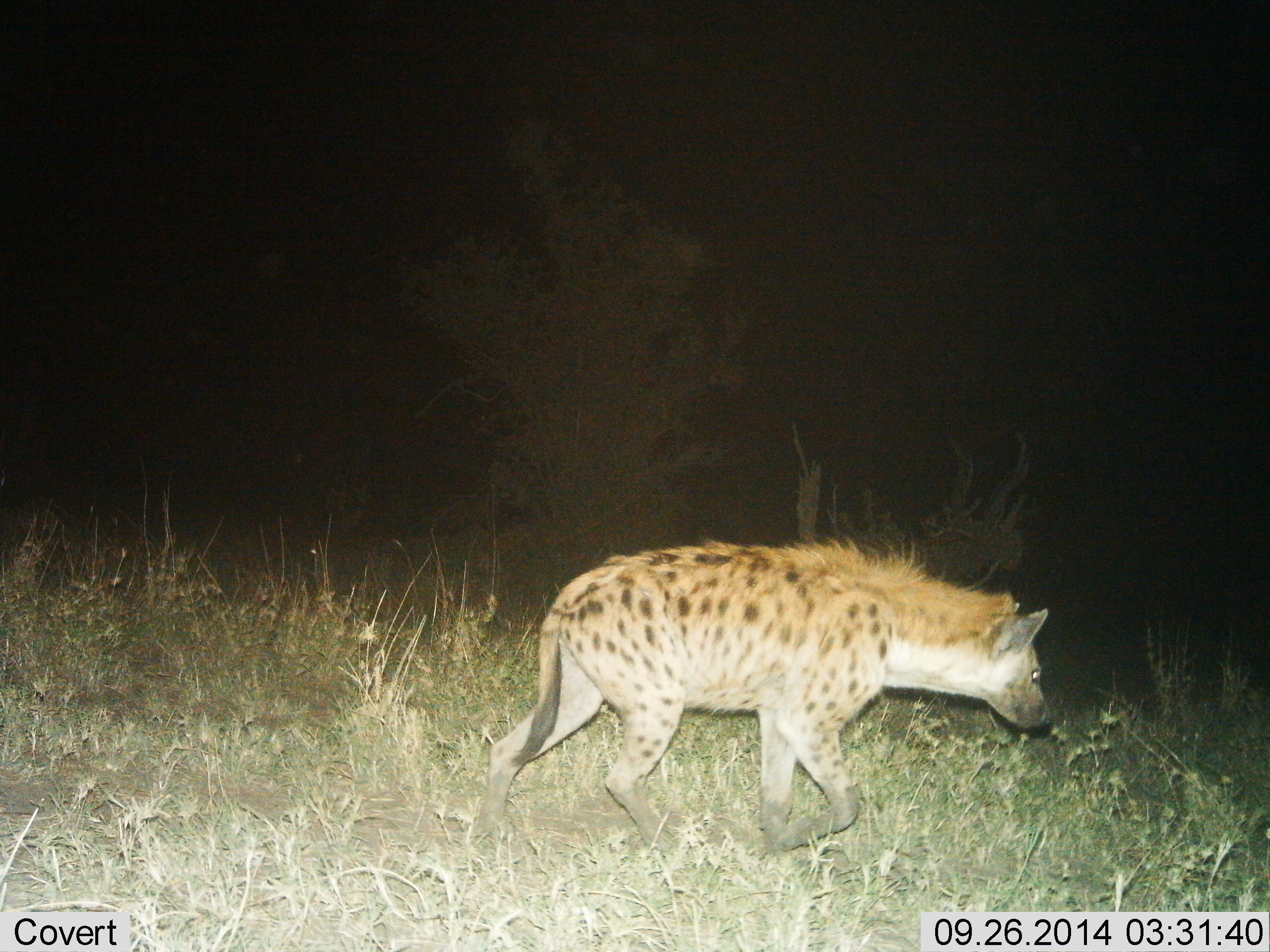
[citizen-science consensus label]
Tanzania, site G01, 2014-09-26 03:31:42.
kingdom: Animalia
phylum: Chordata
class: Mammalia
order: Carnivora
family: Hyaenidae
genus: Crocuta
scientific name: Crocuta crocuta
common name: spotted hyena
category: hyenaspotted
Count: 1.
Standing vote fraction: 0%.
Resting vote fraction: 0%.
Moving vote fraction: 100%.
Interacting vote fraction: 0%.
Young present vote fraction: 0%.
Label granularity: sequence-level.